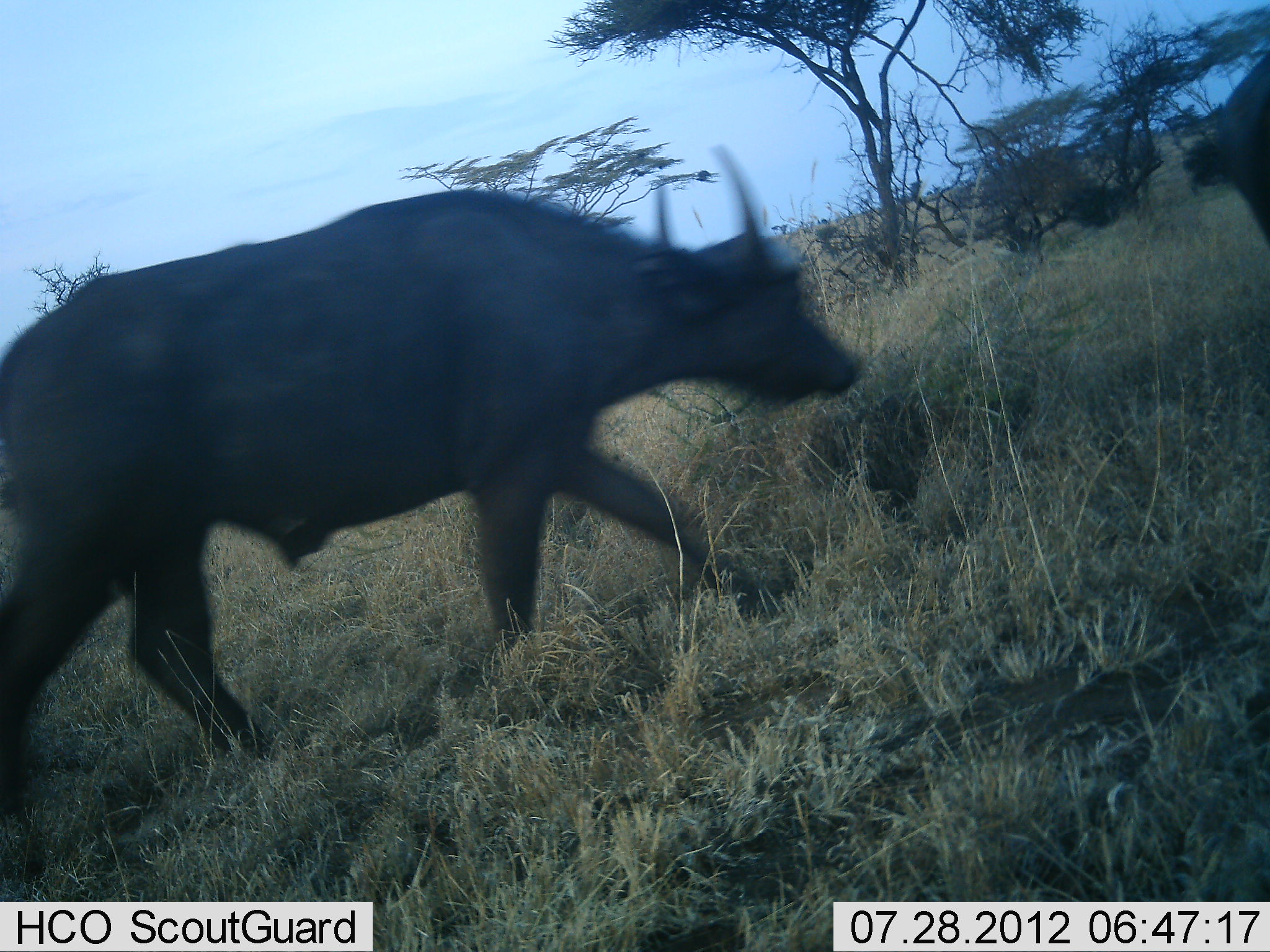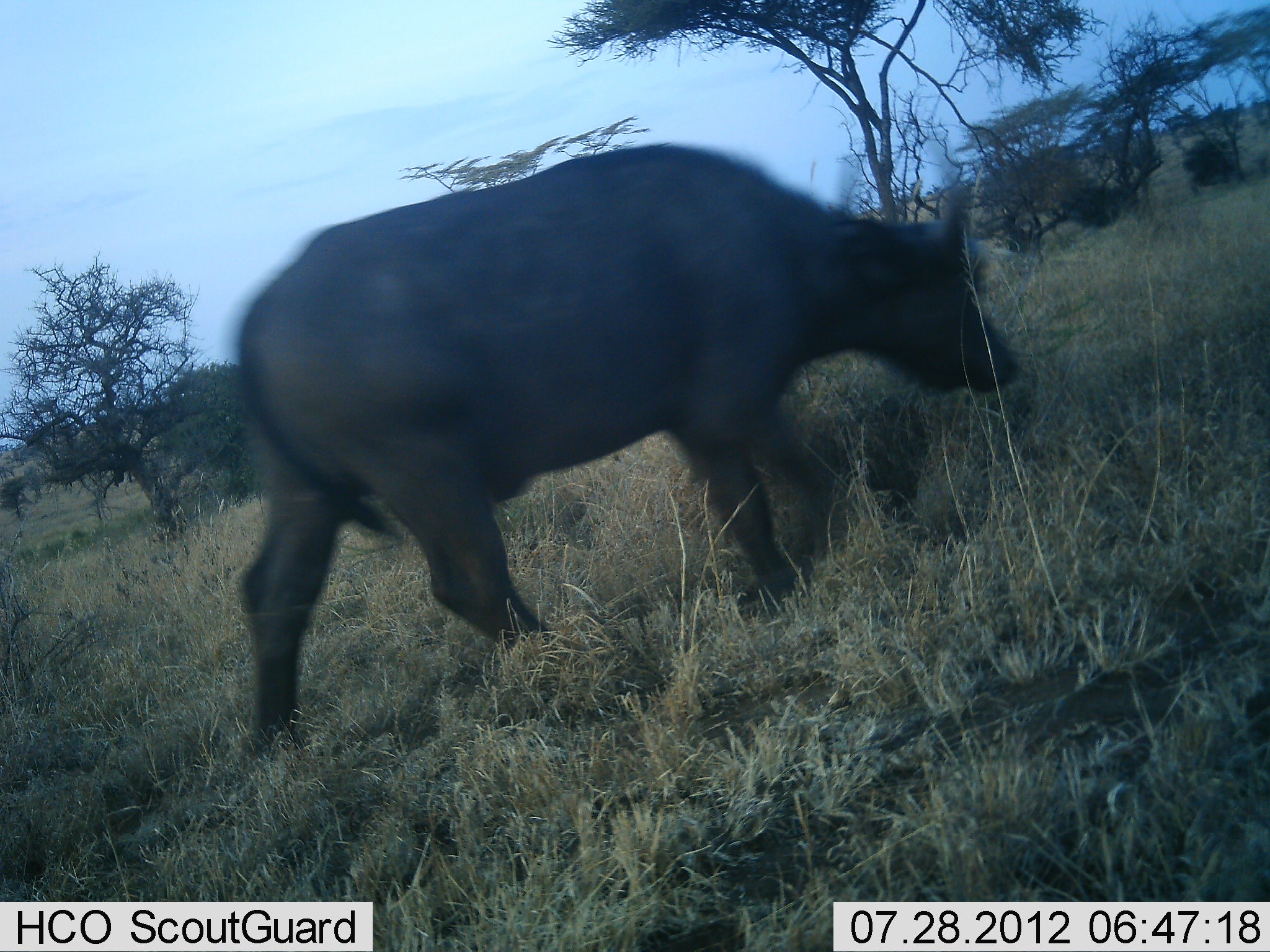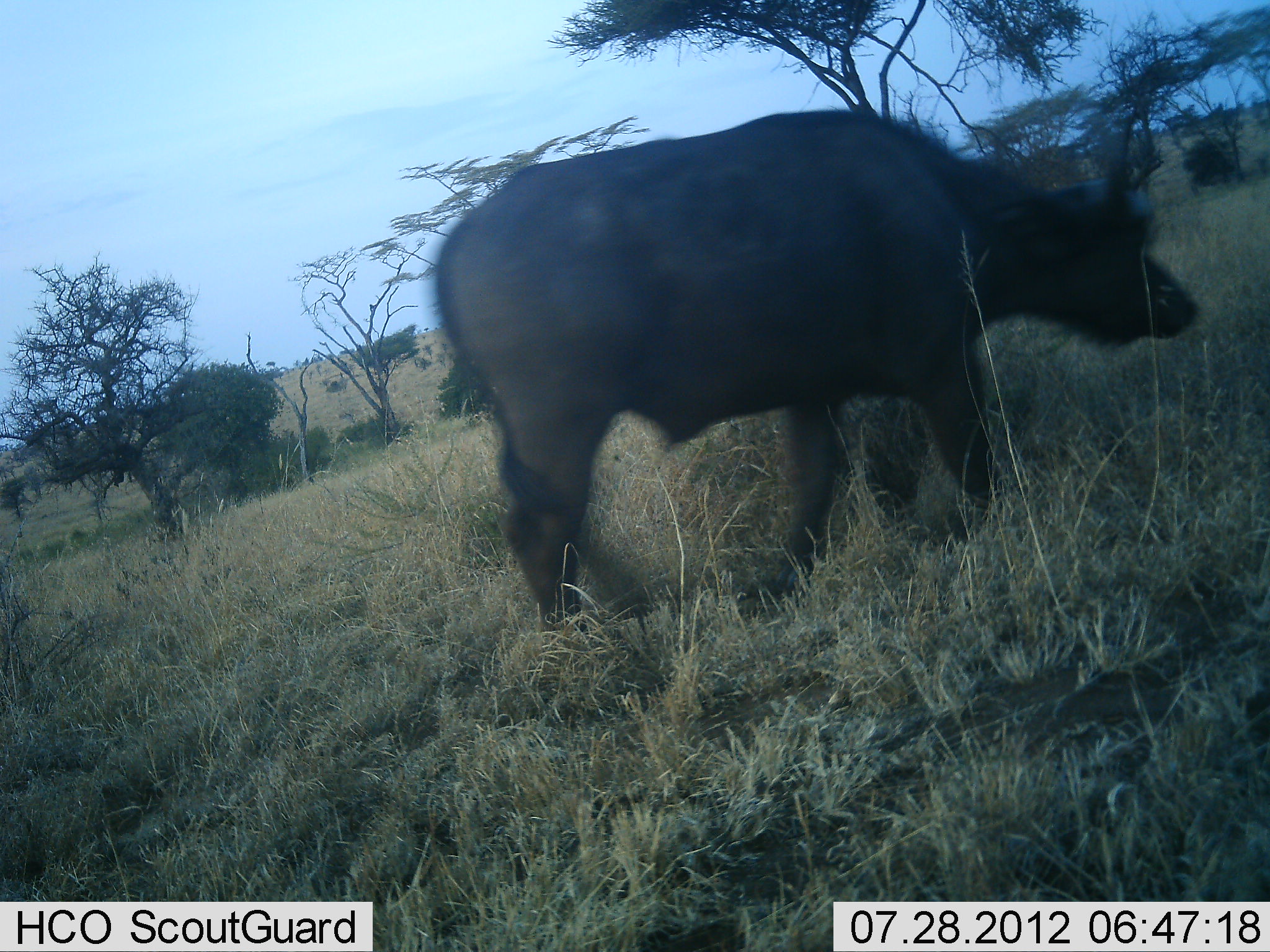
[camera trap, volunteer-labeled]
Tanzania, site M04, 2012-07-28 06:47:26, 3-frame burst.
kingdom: Animalia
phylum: Chordata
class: Mammalia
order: Artiodactyla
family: Bovidae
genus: Syncerus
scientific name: Syncerus caffer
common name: cape buffalo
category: buffalo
Buffalo (cape buffalo) (Syncerus caffer), count 2. Behavior (volunteer vote fractions): standing 0%, resting 0%, moving 100%, interacting 0%. Young present (vote fraction): 0%. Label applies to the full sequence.